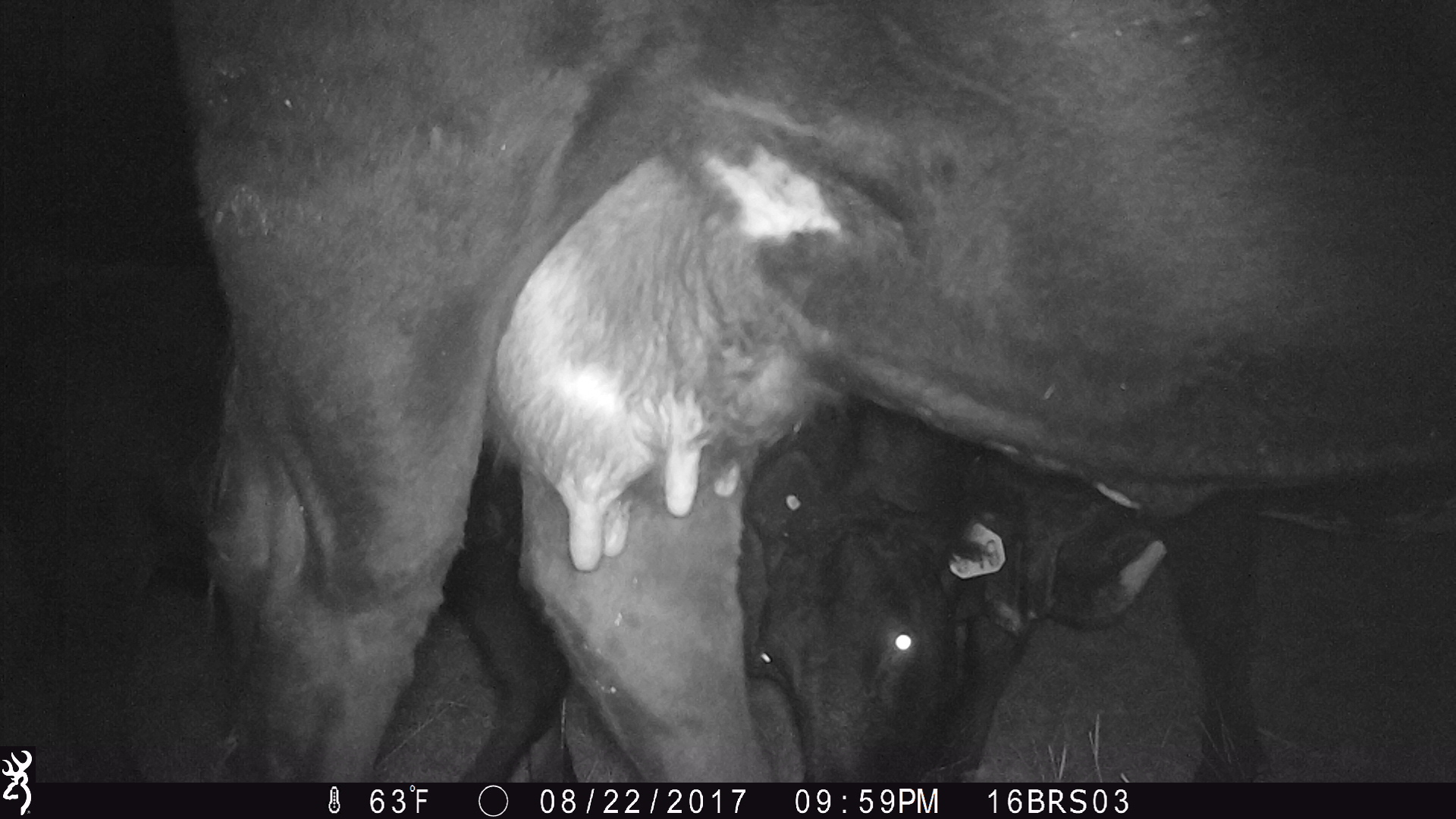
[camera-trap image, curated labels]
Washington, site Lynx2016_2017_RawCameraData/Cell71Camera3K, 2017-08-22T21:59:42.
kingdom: Animalia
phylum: Chordata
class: Mammalia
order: Artiodactyla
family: Bovidae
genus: Bos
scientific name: Bos taurus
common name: domestic cattle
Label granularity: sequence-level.